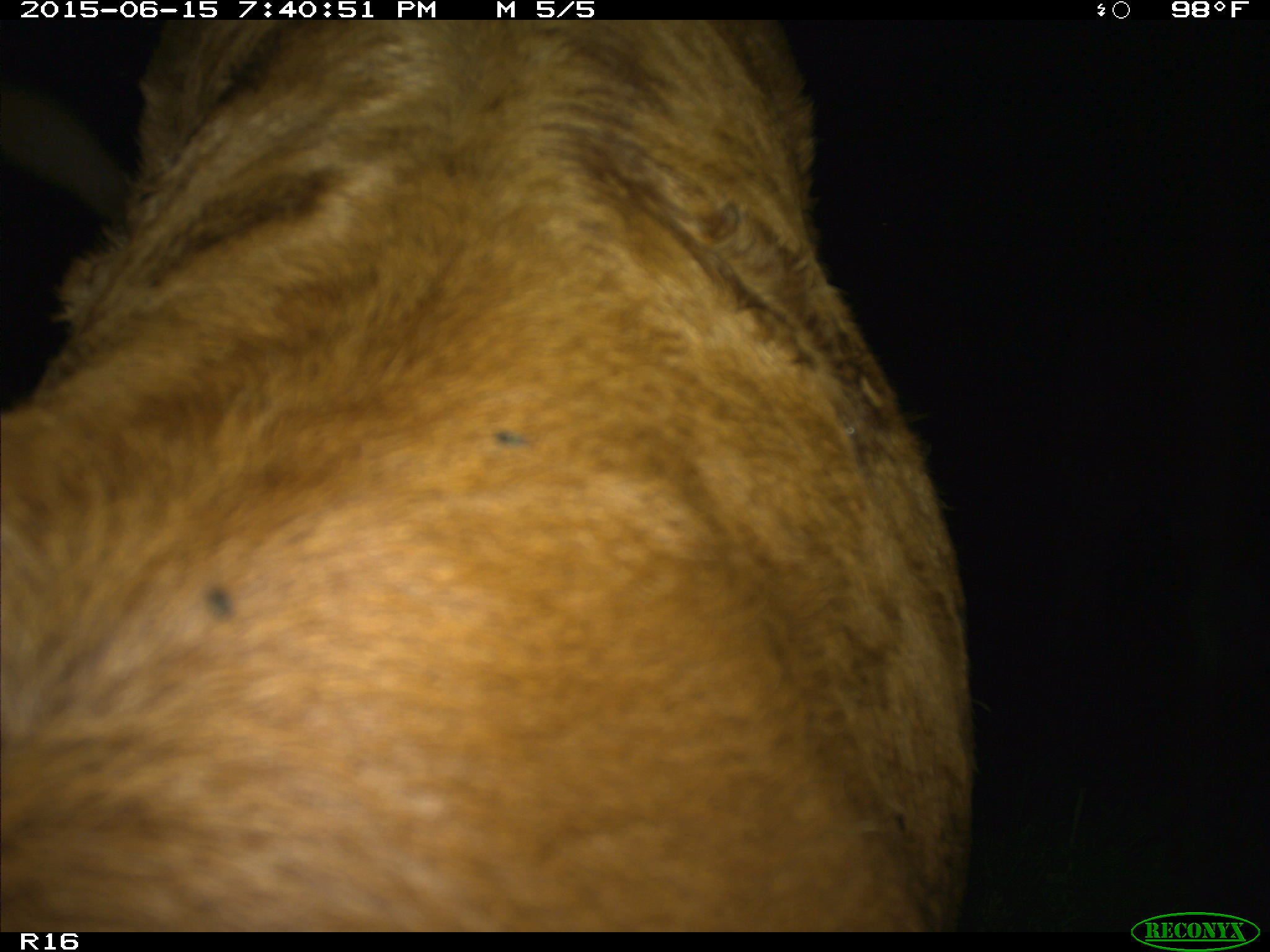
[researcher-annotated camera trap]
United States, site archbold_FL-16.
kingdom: Animalia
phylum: Chordata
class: Mammalia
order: Artiodactyla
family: Bovidae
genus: Bos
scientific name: Bos taurus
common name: domestic cow